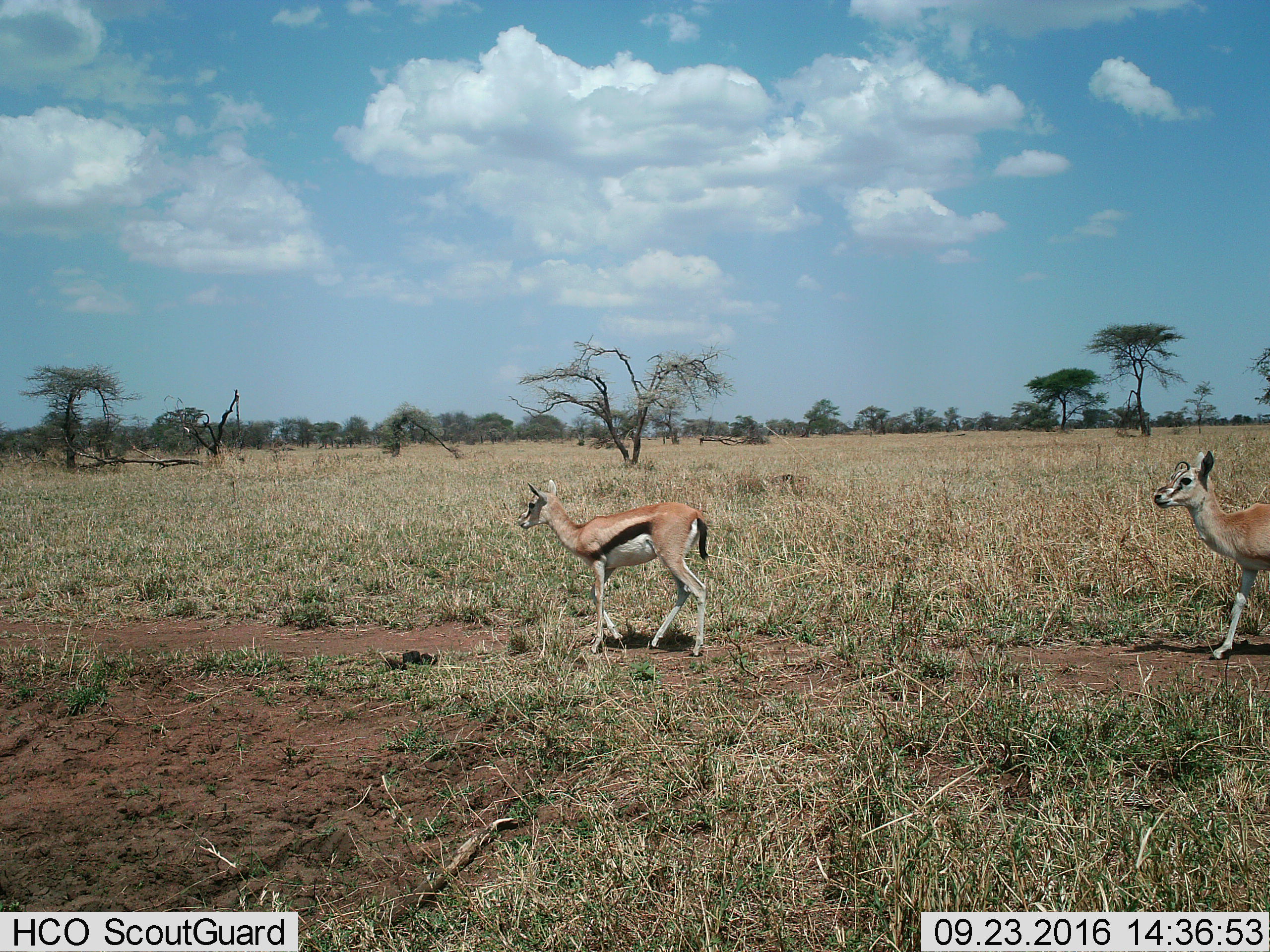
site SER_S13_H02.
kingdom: Animalia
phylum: Chordata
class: Mammalia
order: Artiodactyla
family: Bovidae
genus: Eudorcas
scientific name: Eudorcas thomsonii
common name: thomson's gazelle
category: gazellethomsons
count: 2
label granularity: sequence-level